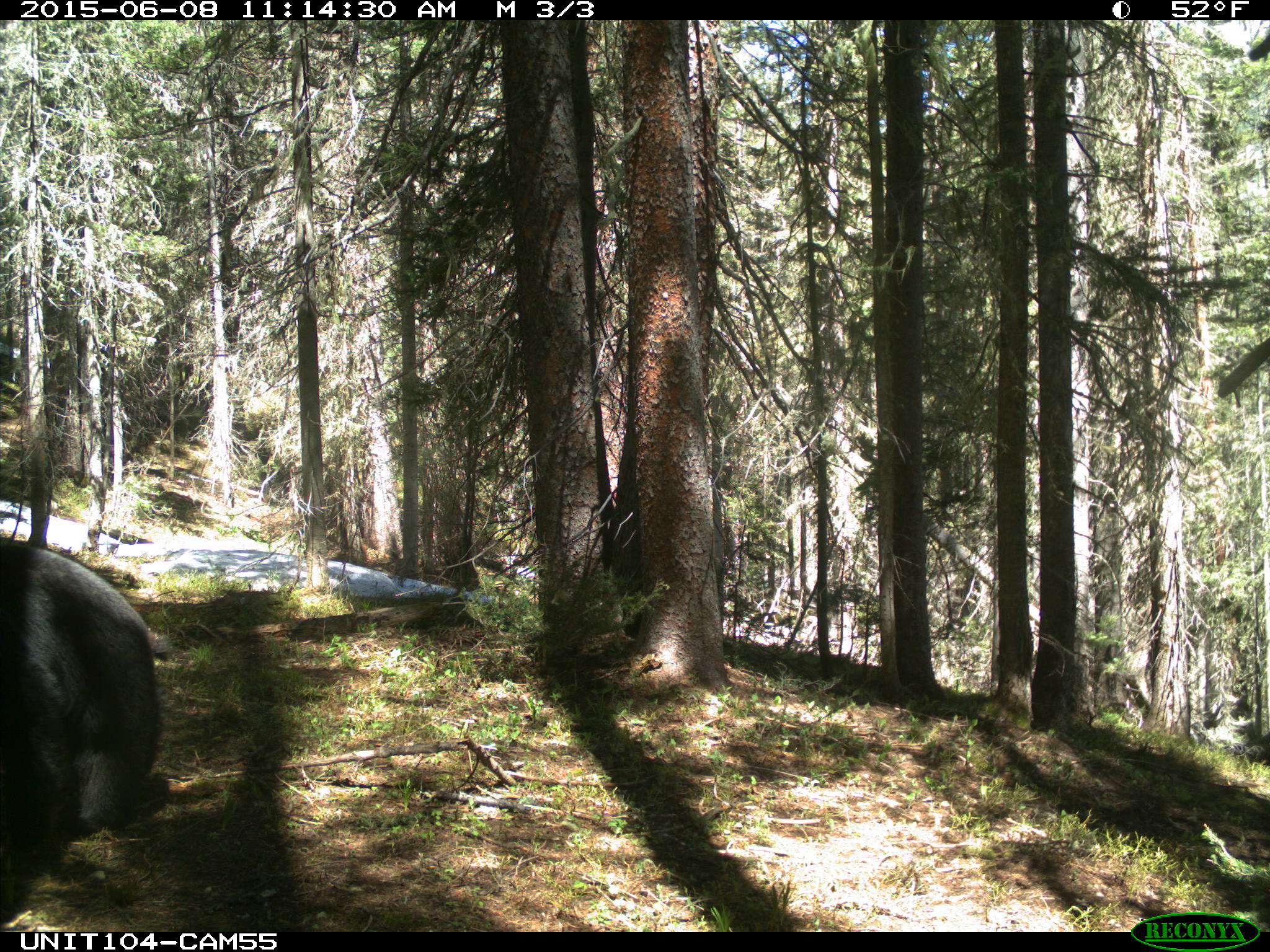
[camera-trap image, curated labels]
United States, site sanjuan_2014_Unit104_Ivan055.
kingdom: Animalia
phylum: Chordata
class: Mammalia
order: Carnivora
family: Ursidae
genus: Ursus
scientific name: Ursus americanus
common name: american black bear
Ursus americanus (american black bear).